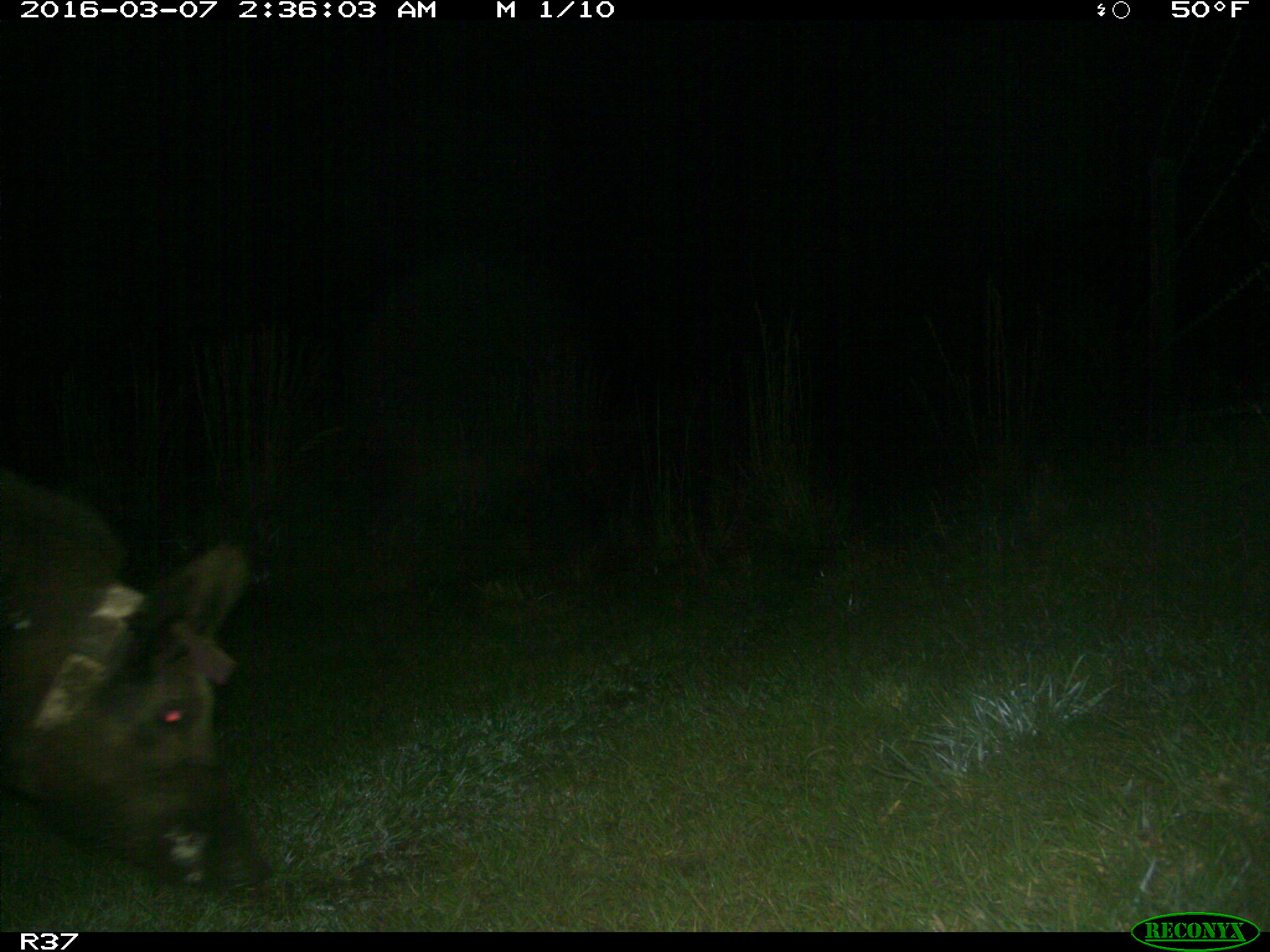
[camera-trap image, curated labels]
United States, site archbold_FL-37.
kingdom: Animalia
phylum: Chordata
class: Mammalia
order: Artiodactyla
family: Suidae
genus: Sus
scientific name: Sus scrofa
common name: wild boar